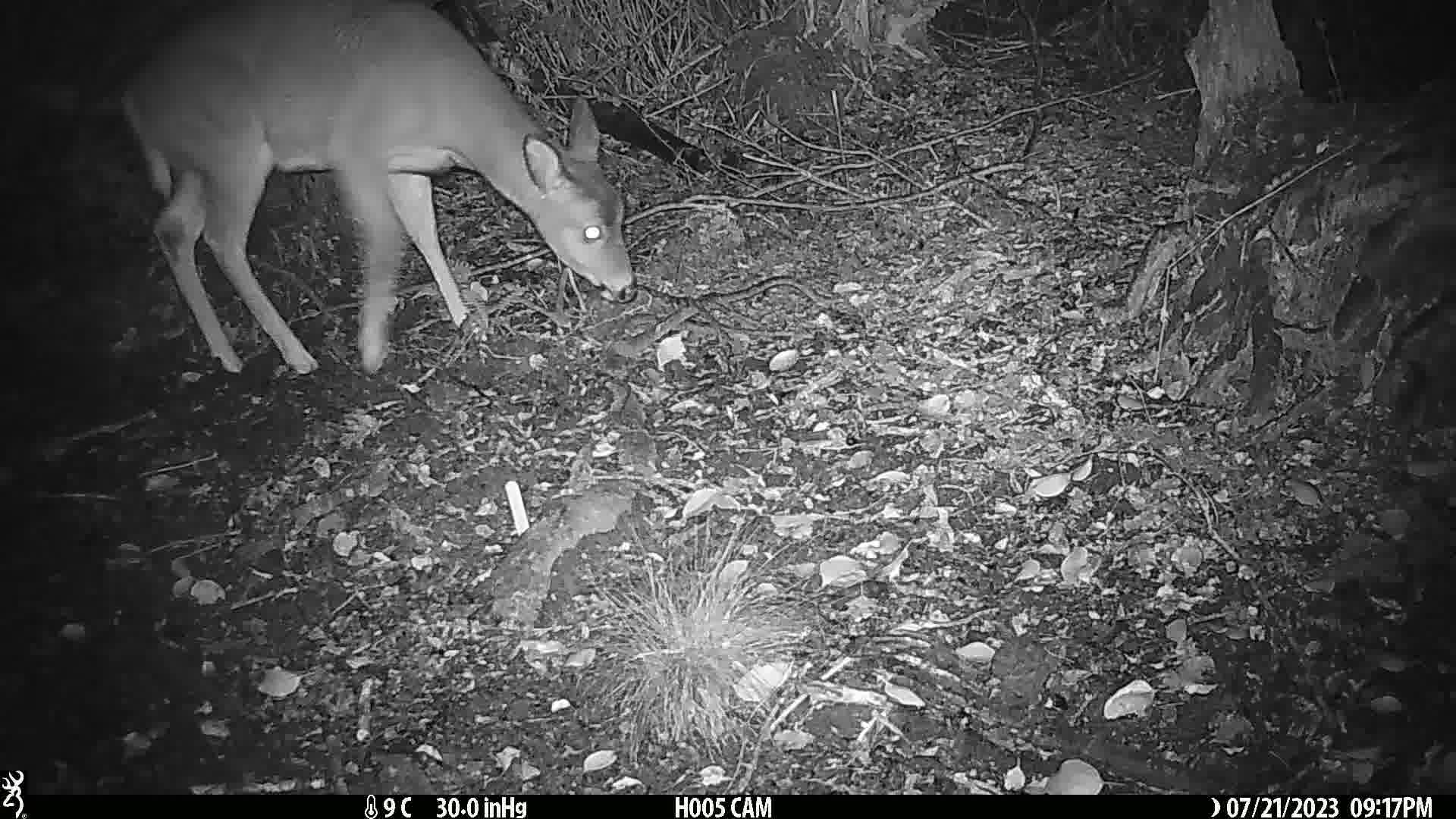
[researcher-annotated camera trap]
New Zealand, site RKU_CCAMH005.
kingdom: Animalia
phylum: Chordata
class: Mammalia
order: Artiodactyla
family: Cervidae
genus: Odocoileus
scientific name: Odocoileus virginianus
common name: white-tailed deer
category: white tailed deer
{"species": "white tailed deer (white-tailed deer) (Odocoileus virginianus)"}